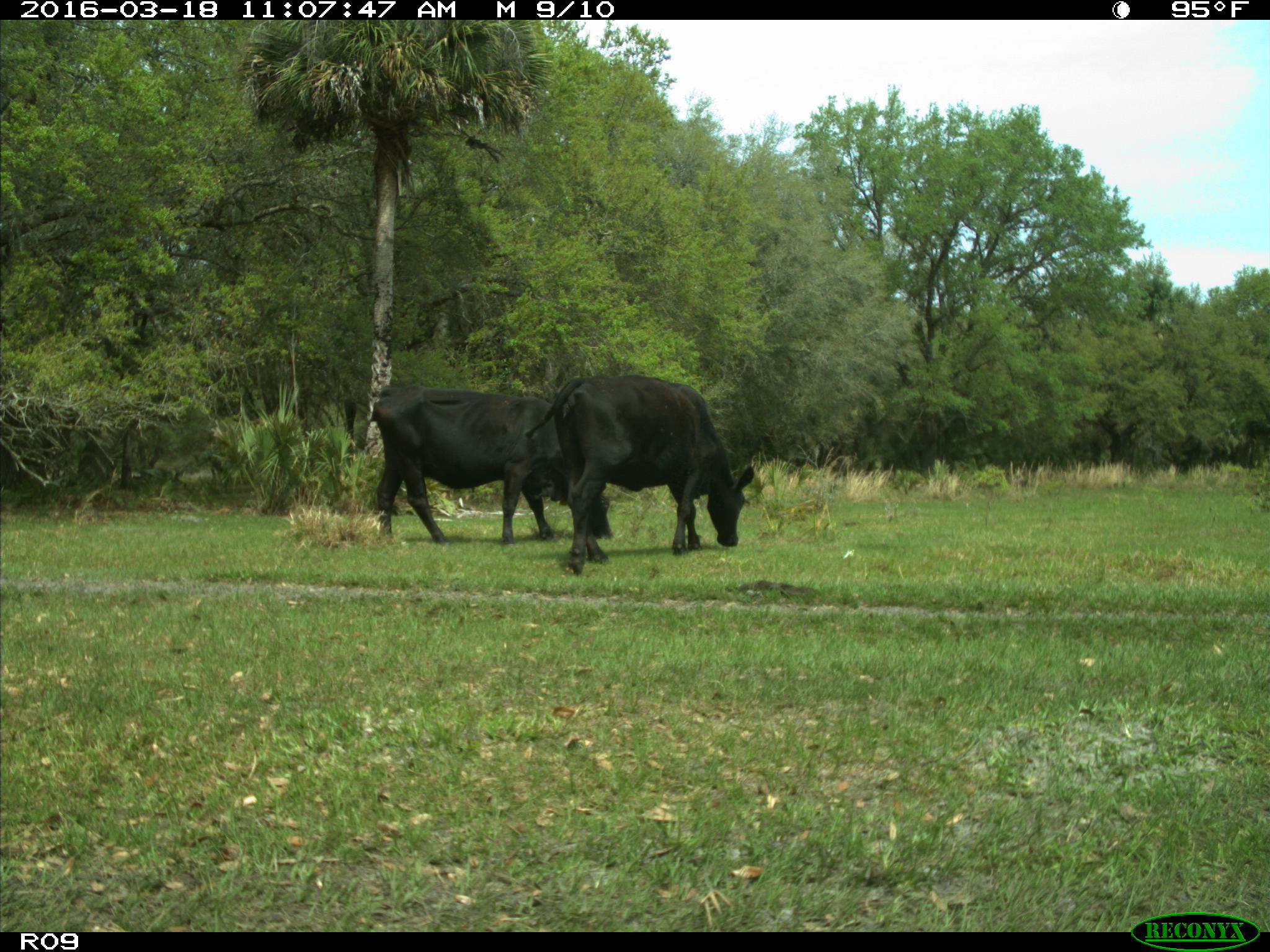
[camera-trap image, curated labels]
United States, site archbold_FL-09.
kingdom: Animalia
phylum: Chordata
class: Mammalia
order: Artiodactyla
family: Bovidae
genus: Bos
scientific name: Bos taurus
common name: domestic cow